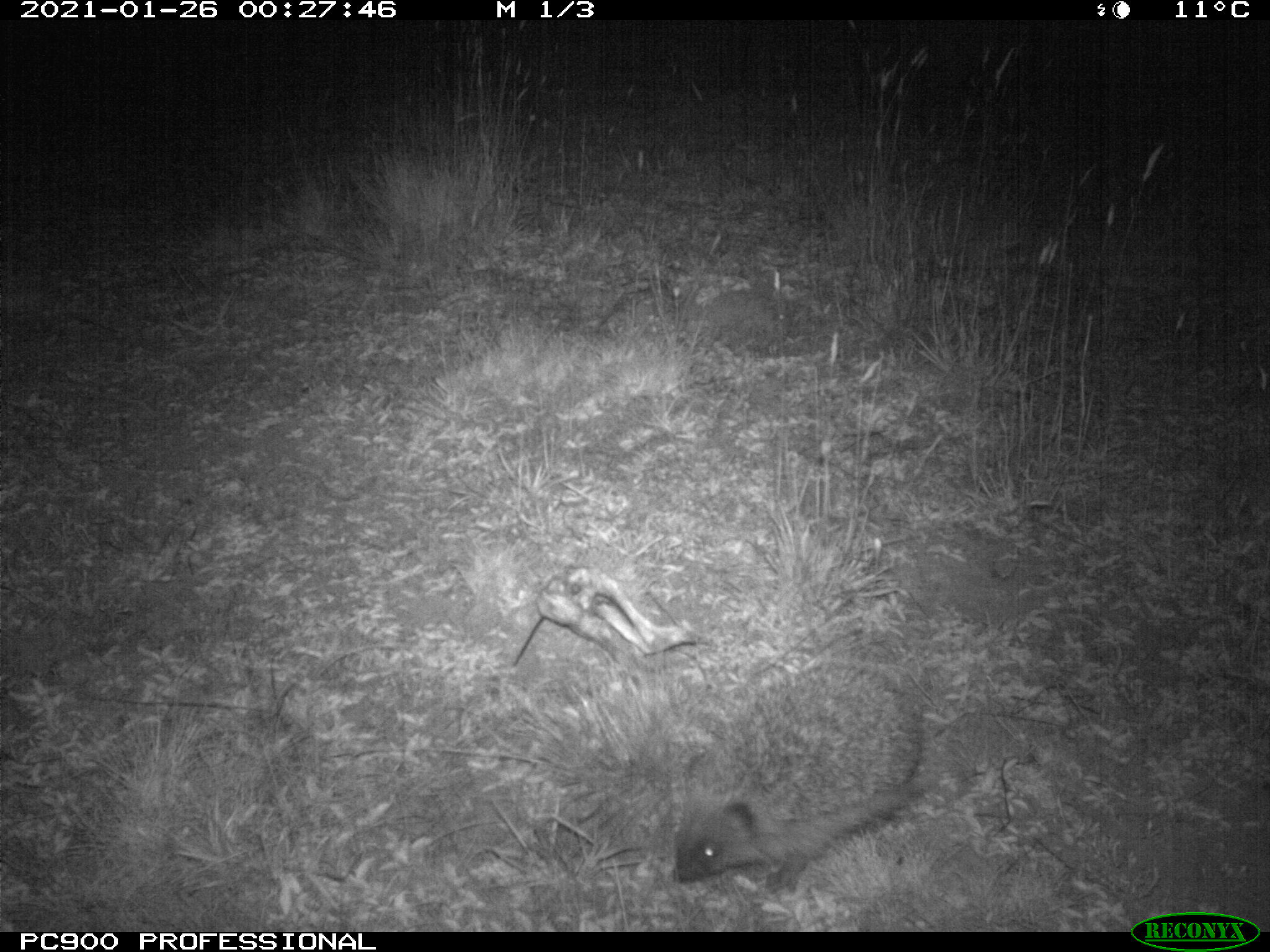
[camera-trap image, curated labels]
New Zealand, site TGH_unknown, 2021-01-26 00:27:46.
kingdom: Animalia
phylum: Chordata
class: Mammalia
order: Eulipotyphla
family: Erinaceidae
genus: Erinaceus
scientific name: Erinaceus europaeus europaeus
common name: european hedgehog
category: hedgehog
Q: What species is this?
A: Hedgehog (european hedgehog) (Erinaceus europaeus europaeus).